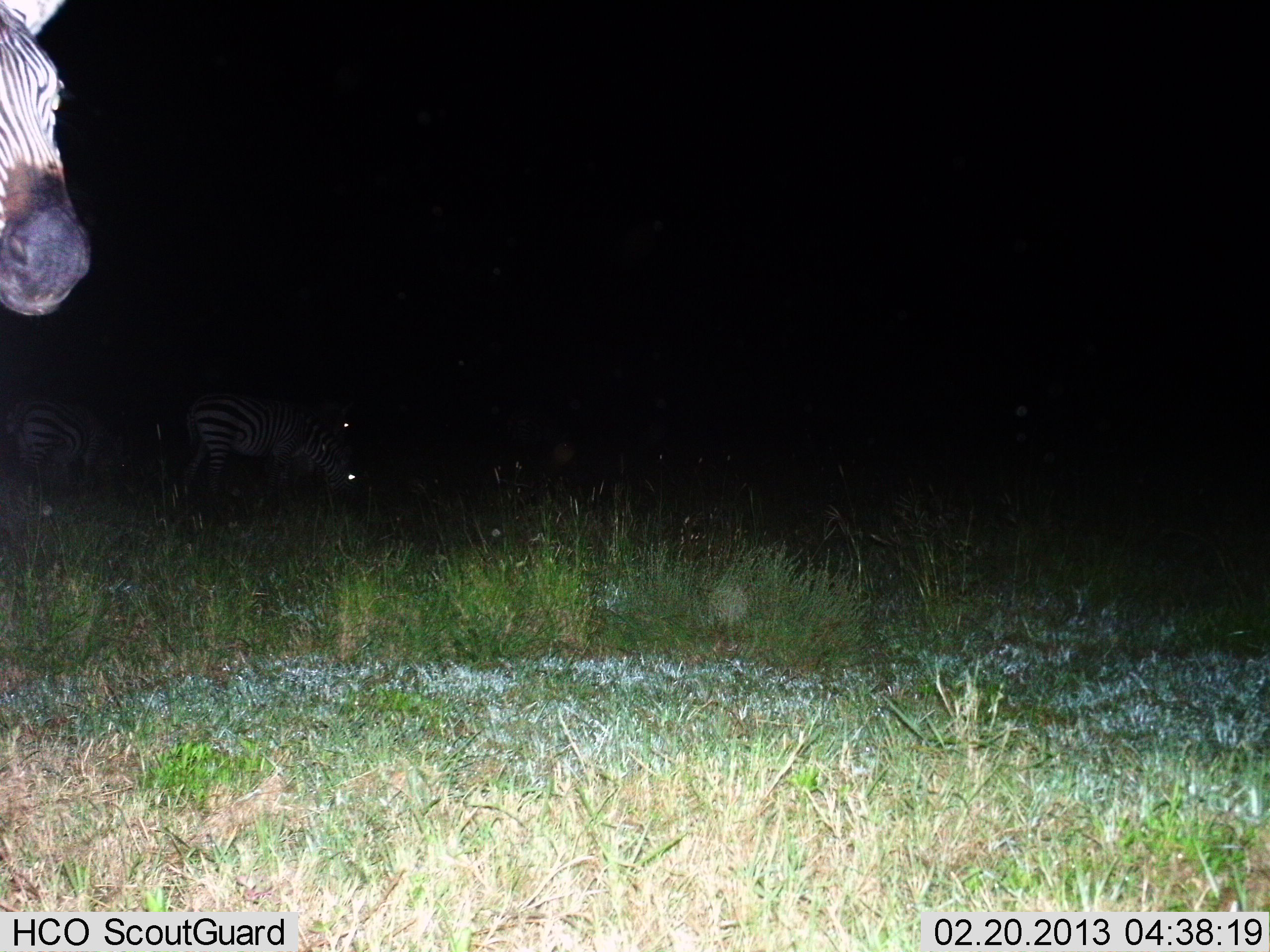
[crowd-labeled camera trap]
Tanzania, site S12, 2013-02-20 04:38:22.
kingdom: Animalia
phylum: Chordata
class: Mammalia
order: Perissodactyla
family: Equidae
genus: Equus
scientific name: Equus quagga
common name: plains zebra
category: zebra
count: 1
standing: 77%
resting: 5%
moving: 18%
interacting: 0%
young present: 0%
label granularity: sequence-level